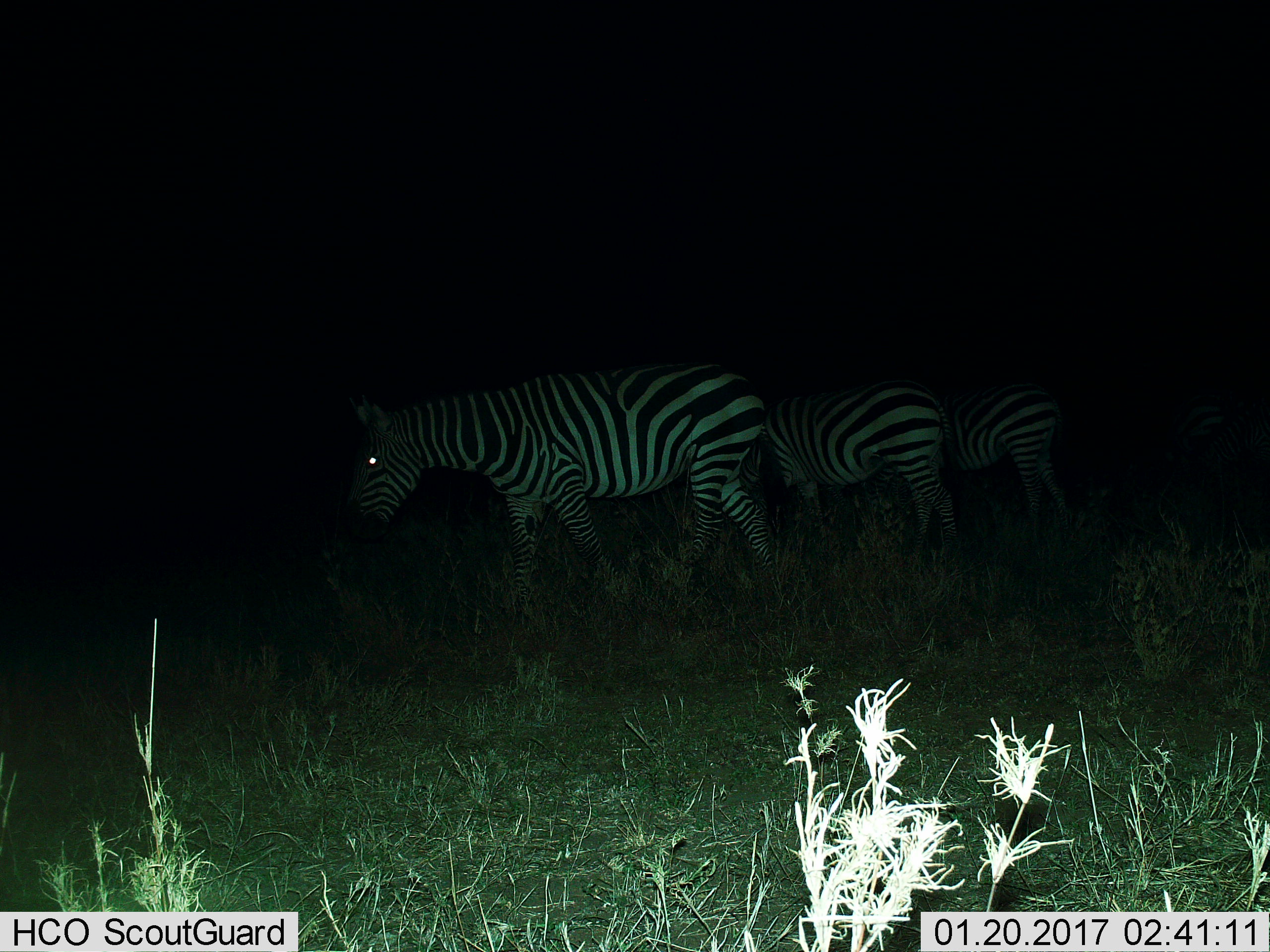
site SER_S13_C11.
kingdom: Animalia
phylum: Chordata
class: Mammalia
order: Perissodactyla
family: Equidae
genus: Equus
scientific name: Equus quagga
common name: plains zebra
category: zebraplains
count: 3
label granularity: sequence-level